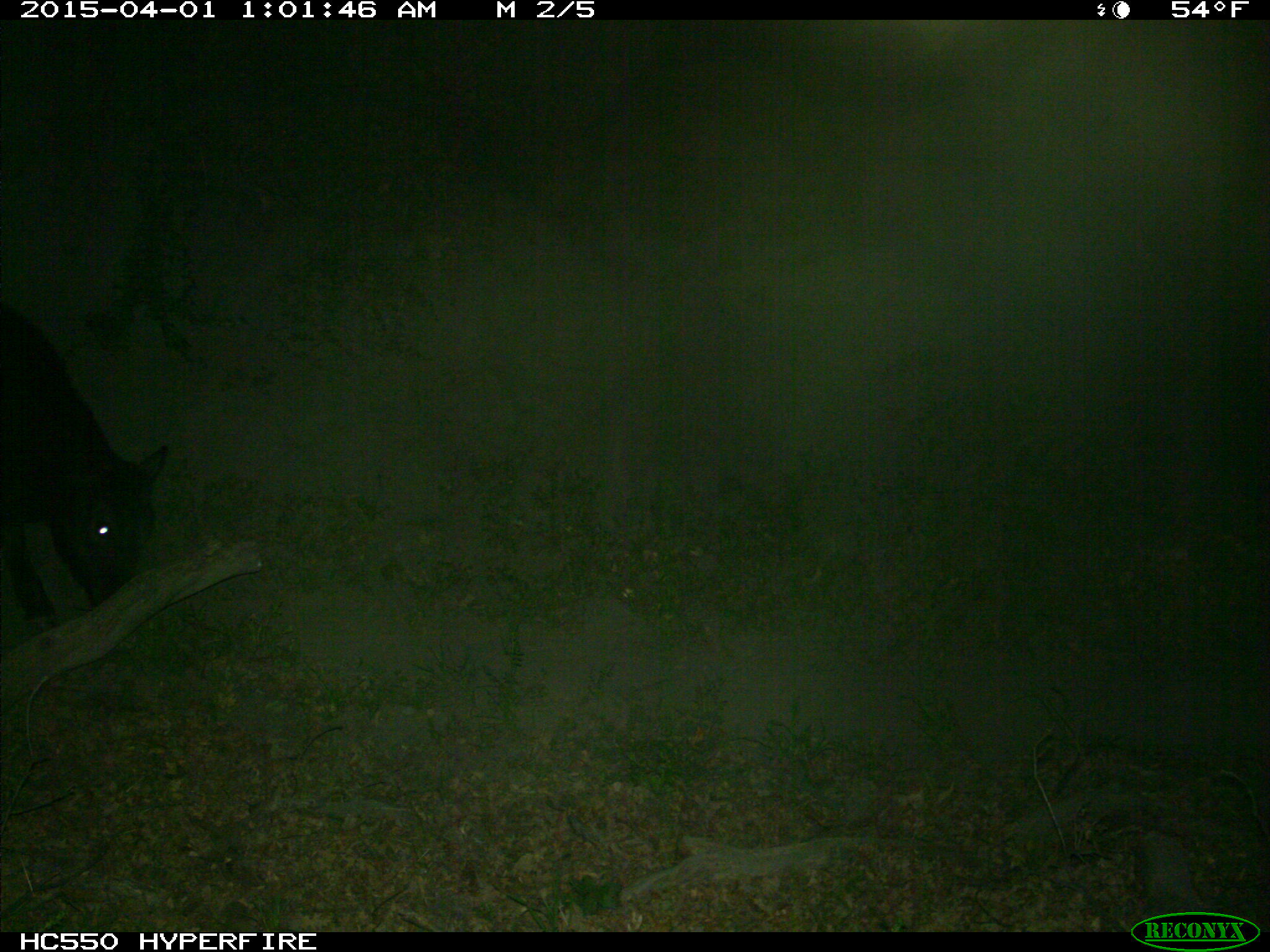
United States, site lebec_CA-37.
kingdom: Animalia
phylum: Chordata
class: Mammalia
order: Artiodactyla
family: Bovidae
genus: Bos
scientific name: Bos taurus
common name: domestic cow